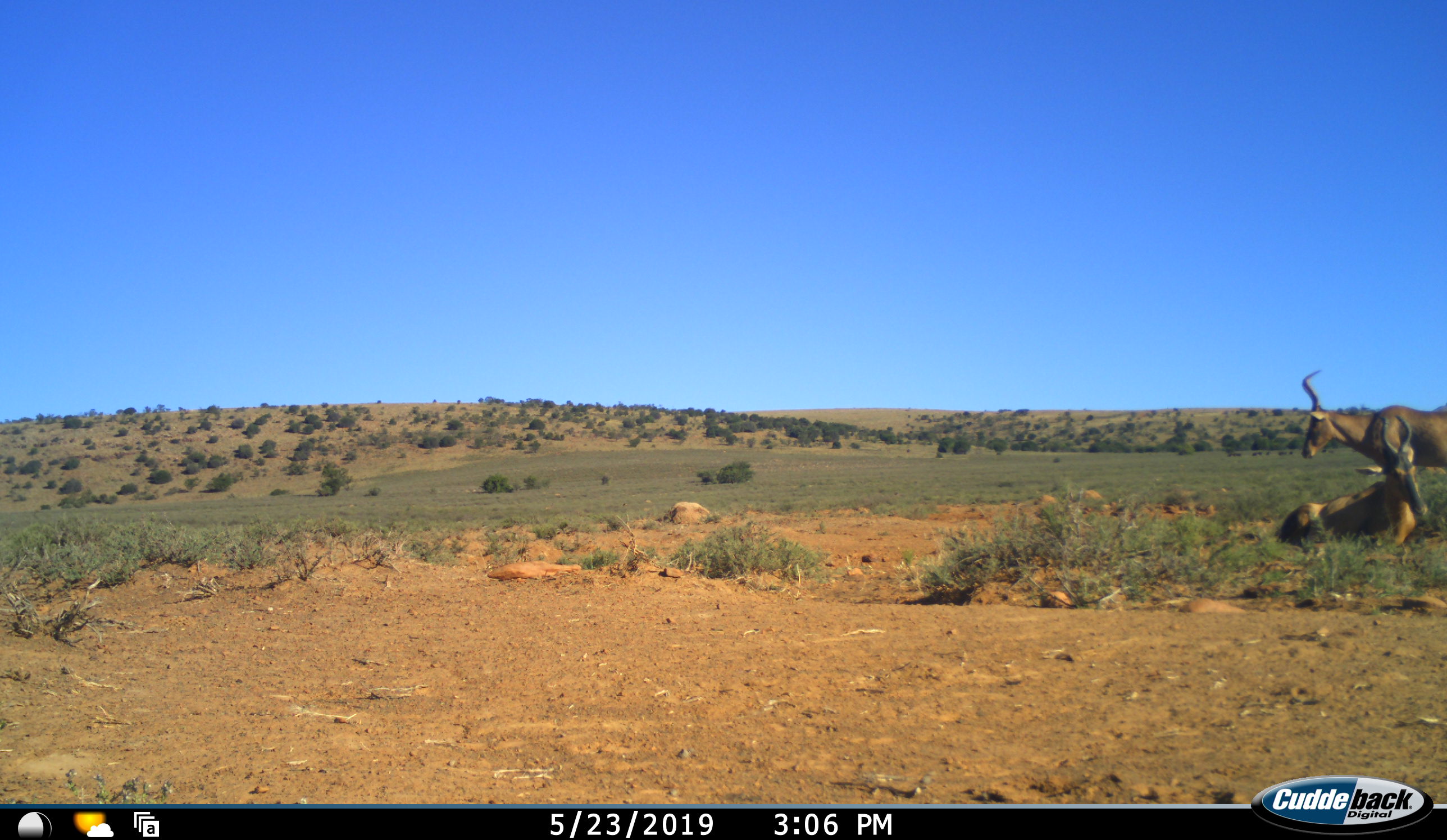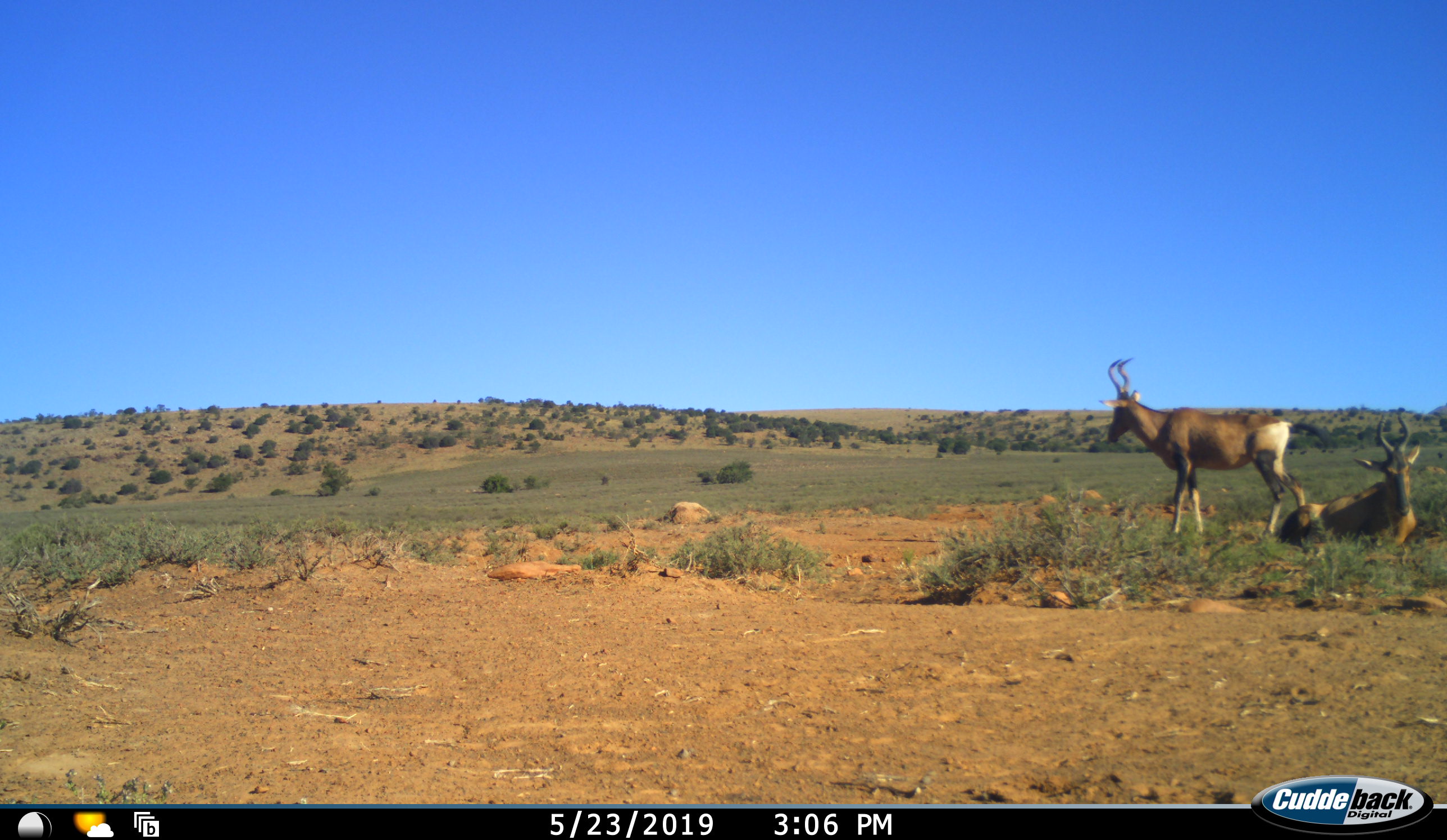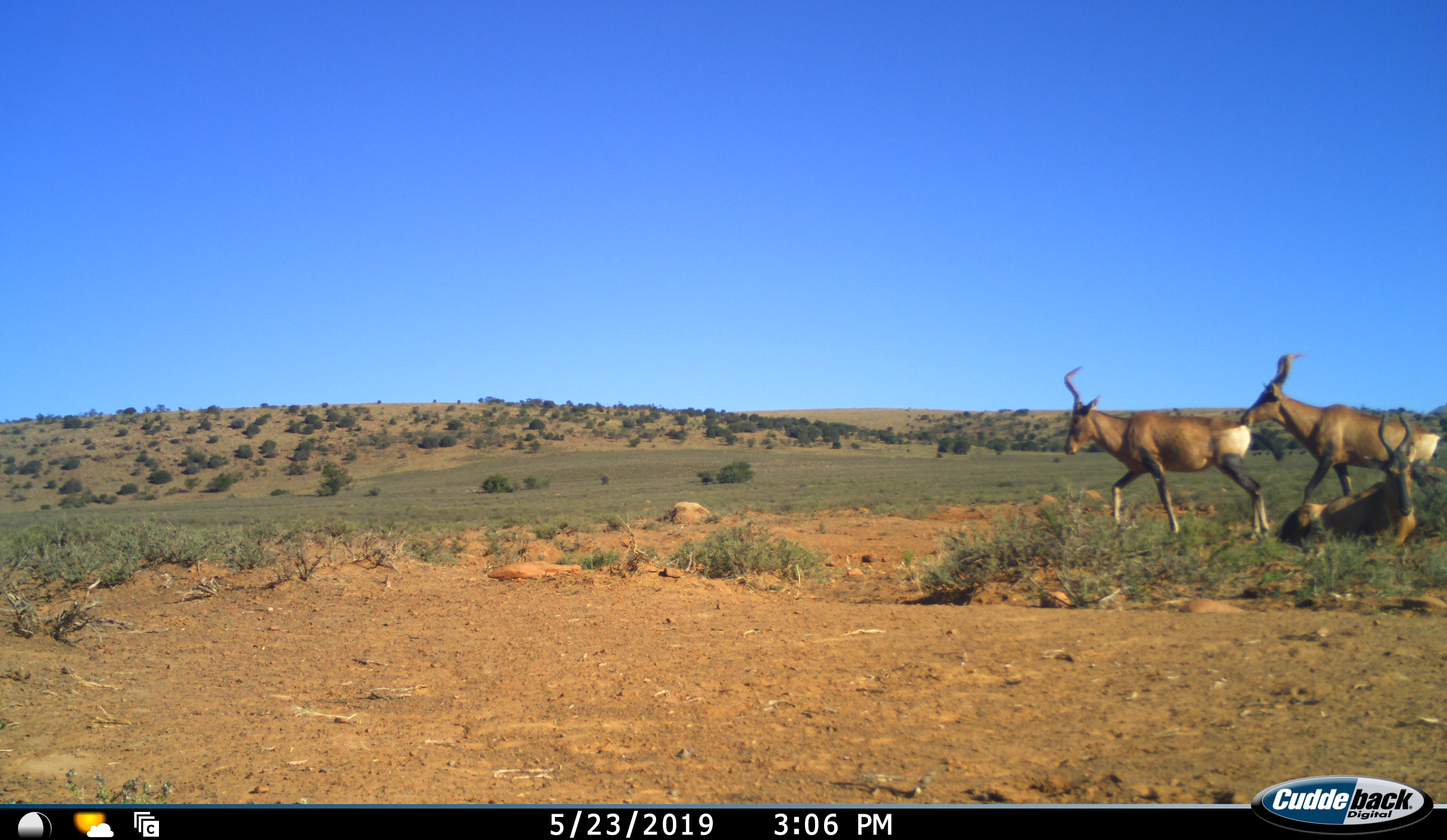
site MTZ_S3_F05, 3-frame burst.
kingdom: Animalia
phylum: Chordata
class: Mammalia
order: Artiodactyla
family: Bovidae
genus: Alcelaphus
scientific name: Alcelaphus buselaphus caama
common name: red hartebeest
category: hartebeestred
Hartebeestred (red hartebeest) (Alcelaphus buselaphus caama), count 3. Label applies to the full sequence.